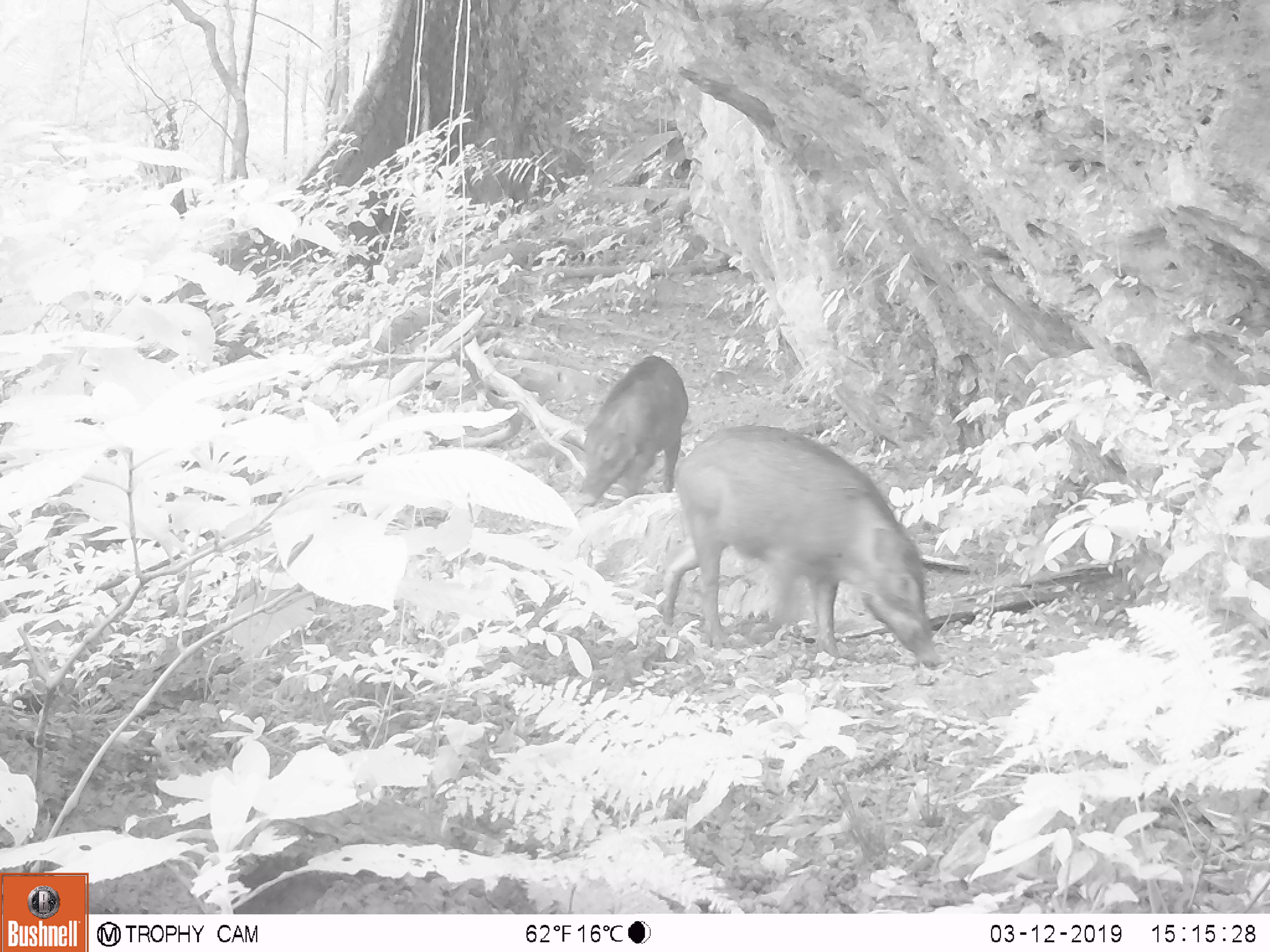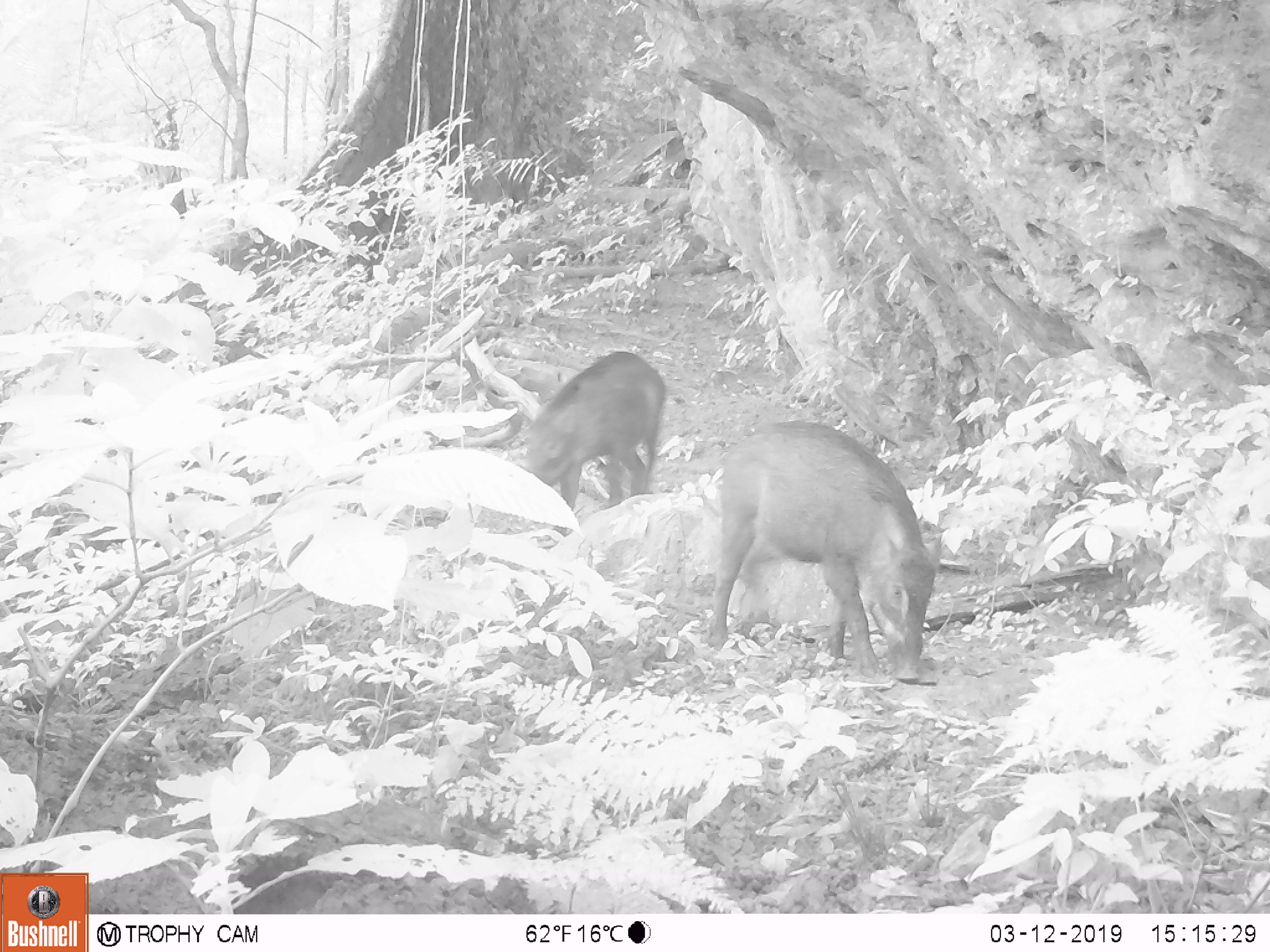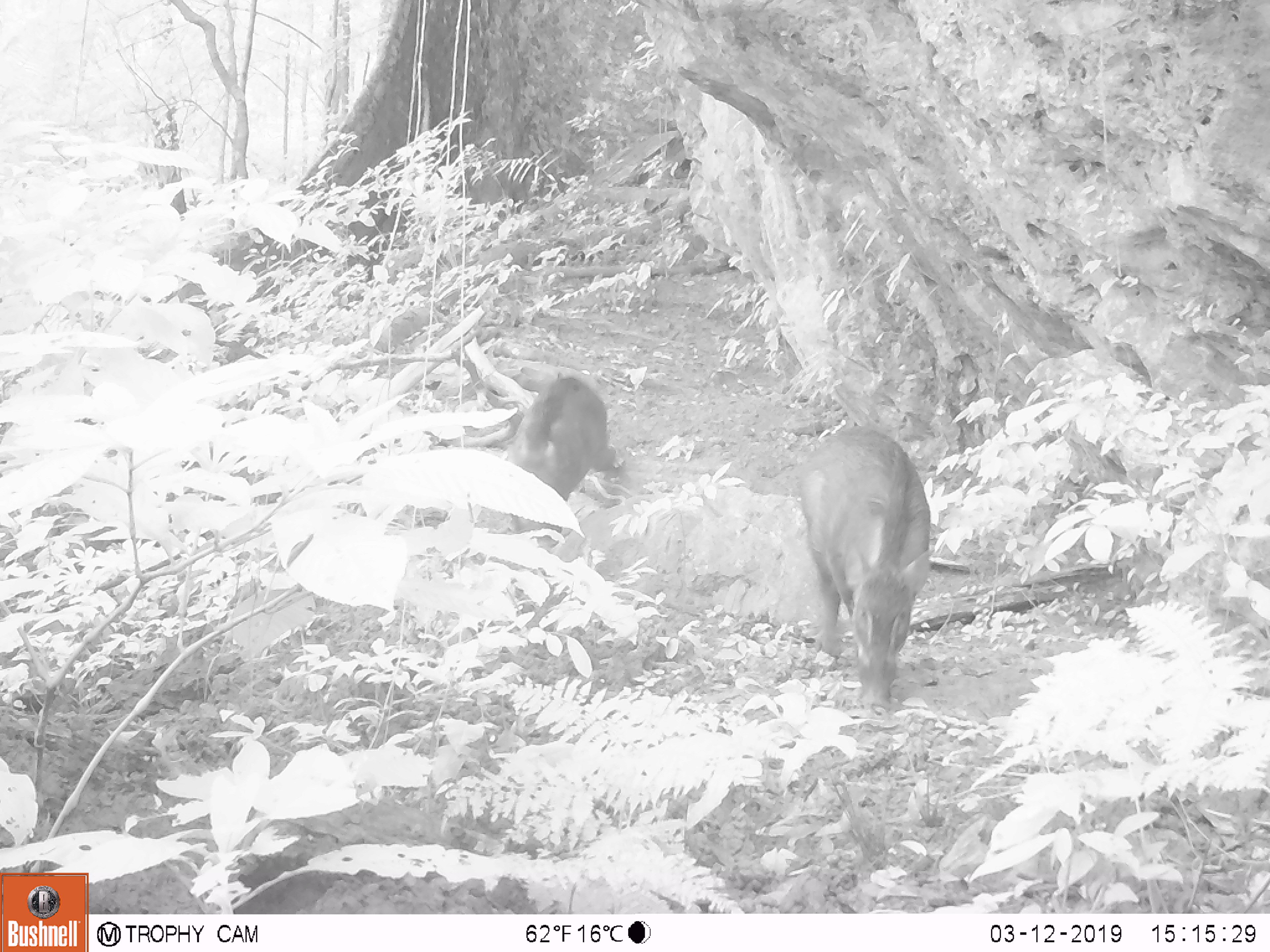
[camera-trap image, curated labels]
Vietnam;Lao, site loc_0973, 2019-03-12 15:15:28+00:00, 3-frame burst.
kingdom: Animalia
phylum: Chordata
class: Mammalia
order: Artiodactyla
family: Suidae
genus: Sus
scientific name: Sus scrofa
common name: eurasian wild pig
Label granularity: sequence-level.